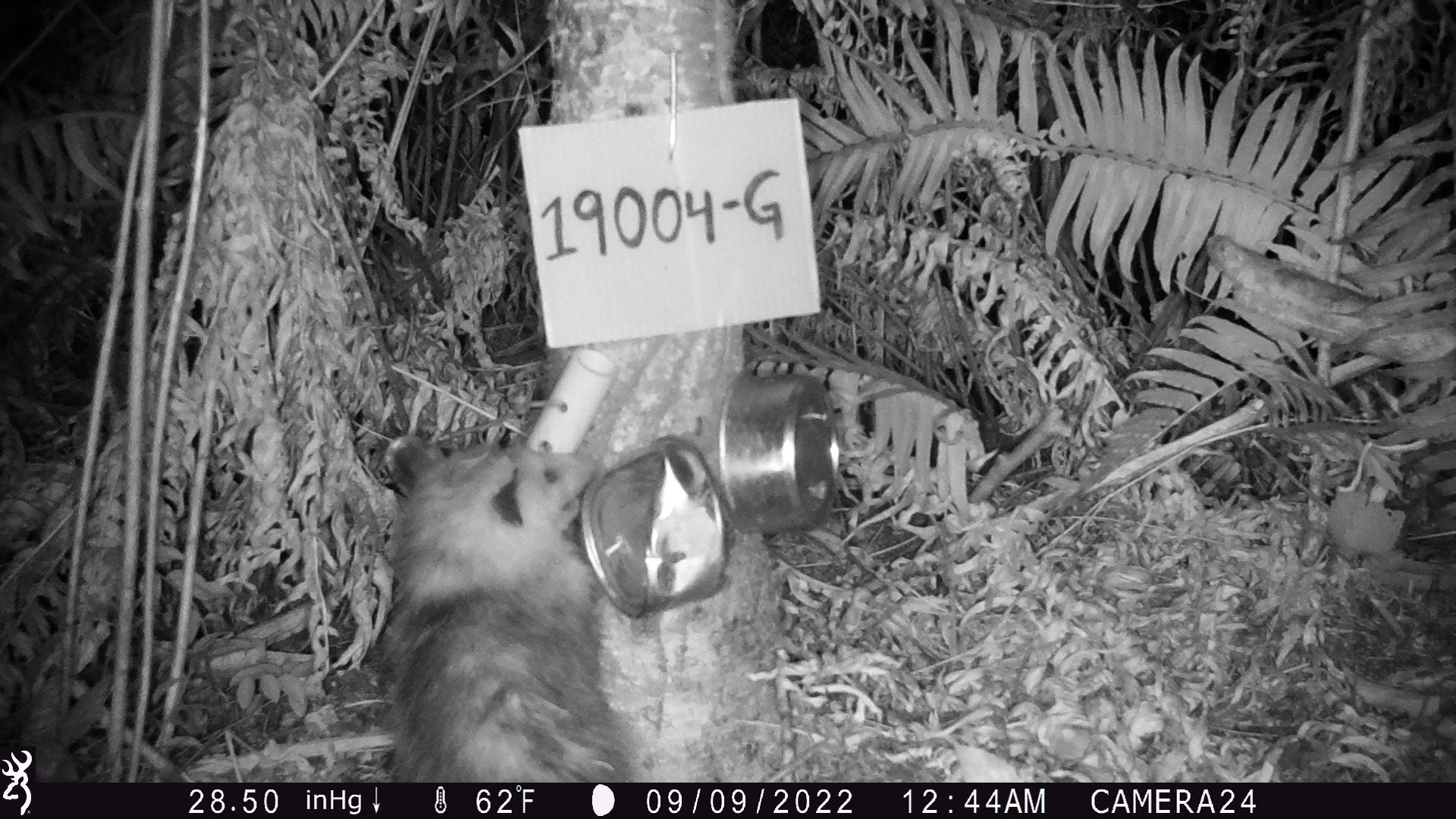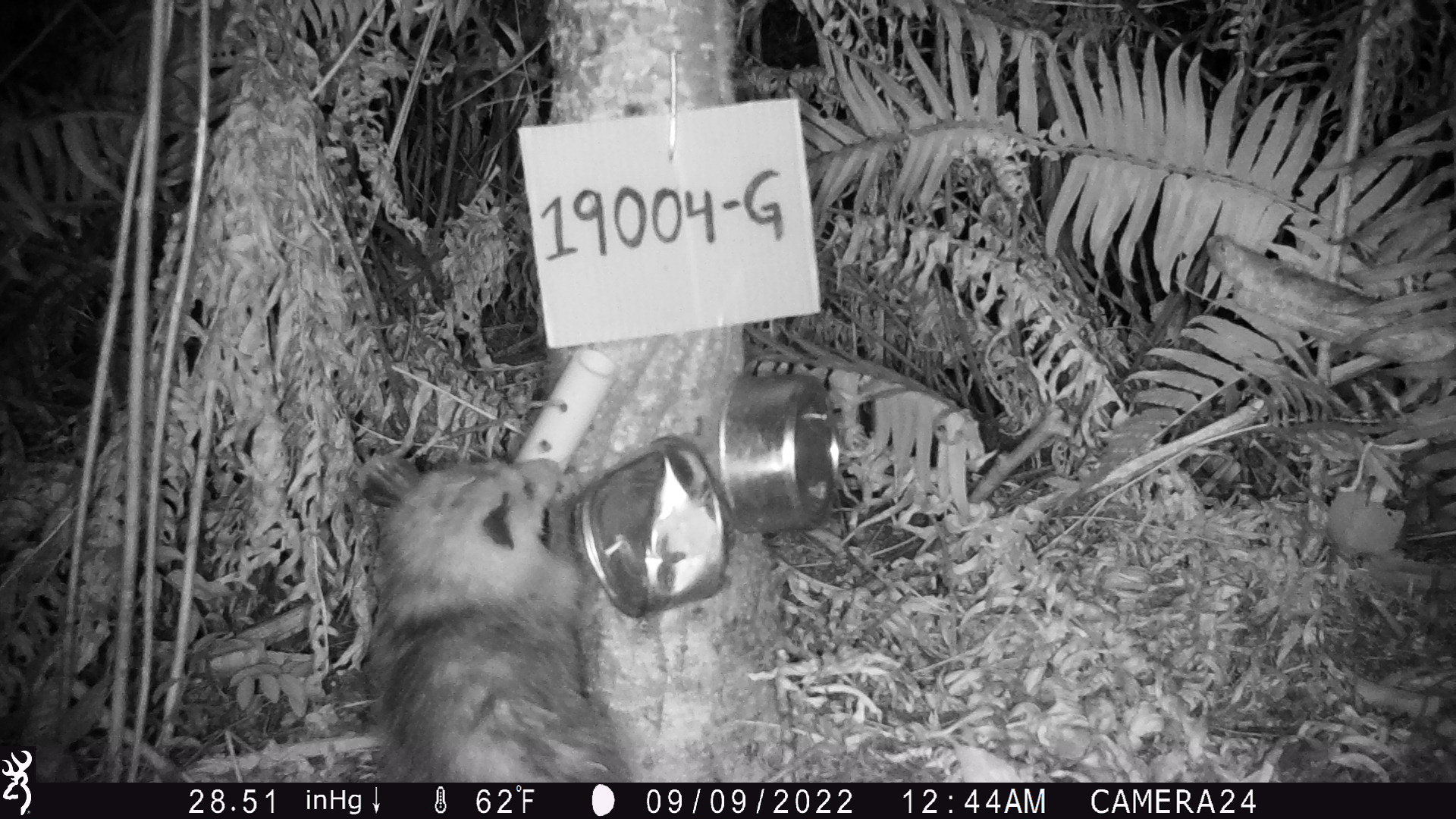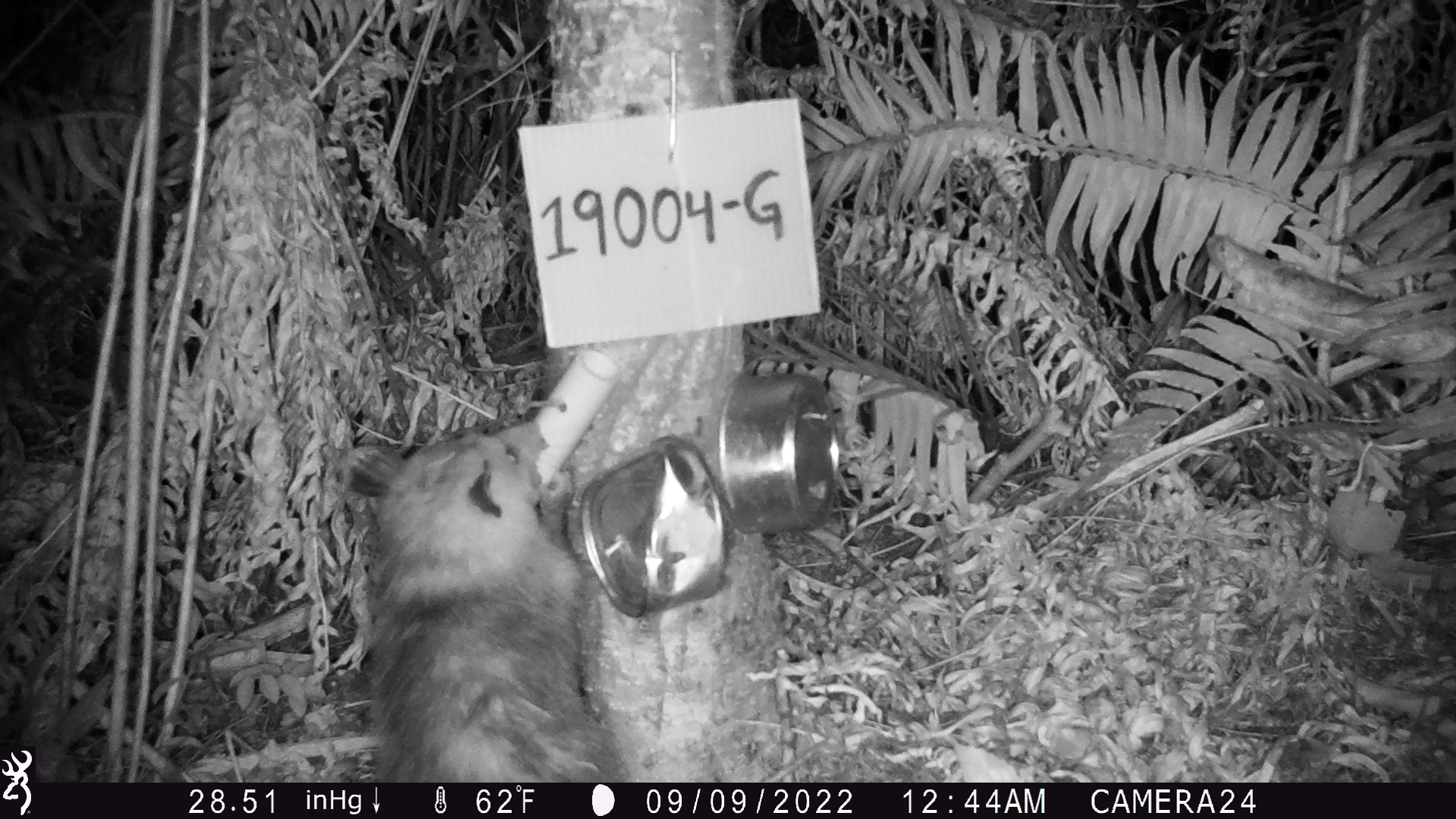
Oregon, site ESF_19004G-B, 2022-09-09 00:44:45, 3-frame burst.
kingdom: Animalia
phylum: Chordata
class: Mammalia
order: Didelphimorphia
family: Didelphidae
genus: Didelphis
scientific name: Didelphis virginiana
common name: virginia opossum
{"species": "virginia opossum (Didelphis virginiana)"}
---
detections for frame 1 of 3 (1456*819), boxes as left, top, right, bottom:
virginia opossum: 368, 418, 636, 780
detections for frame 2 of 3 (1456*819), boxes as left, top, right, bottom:
virginia opossum: 324, 430, 645, 780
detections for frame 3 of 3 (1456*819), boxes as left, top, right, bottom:
virginia opossum: 351, 396, 618, 781